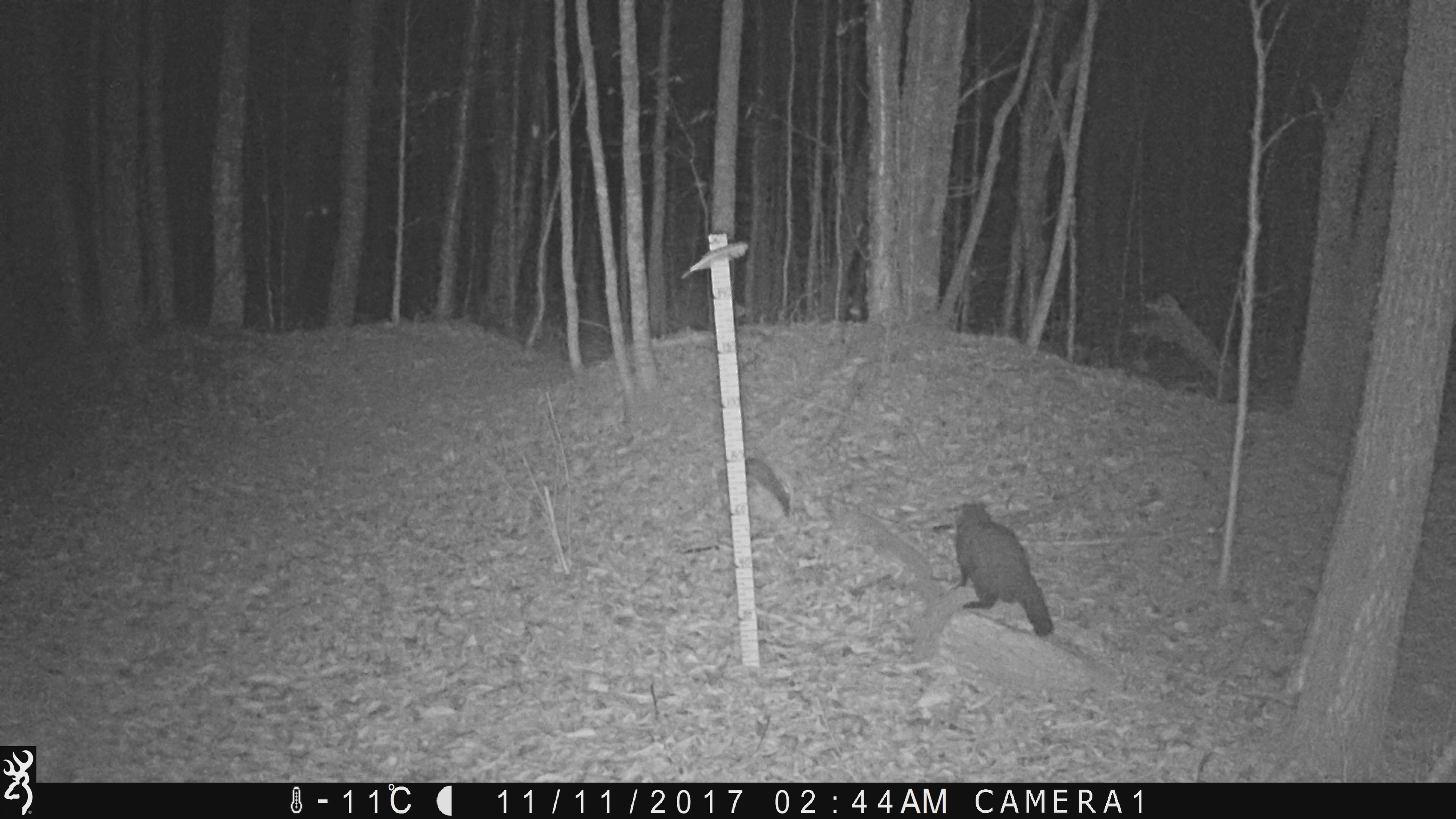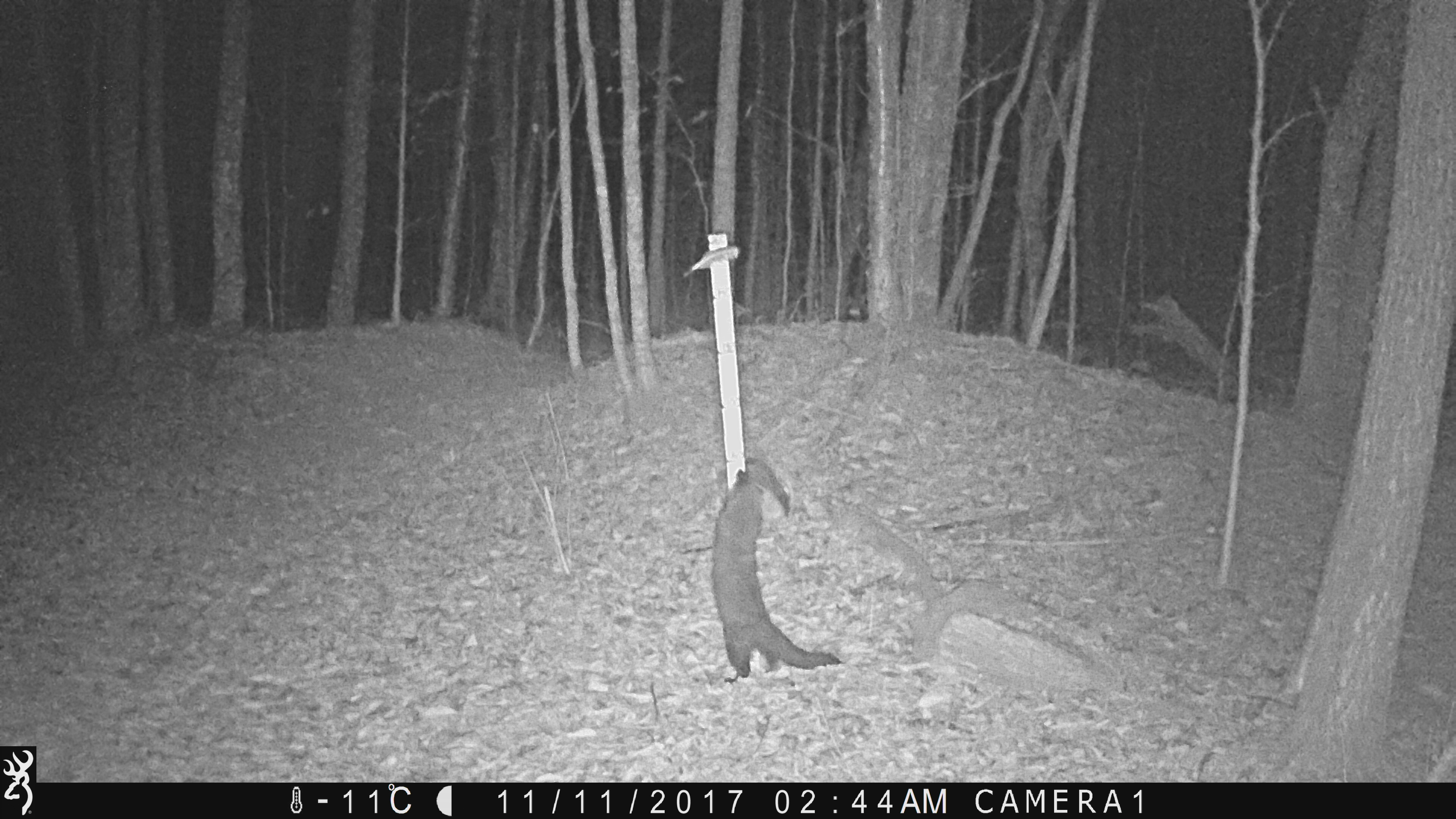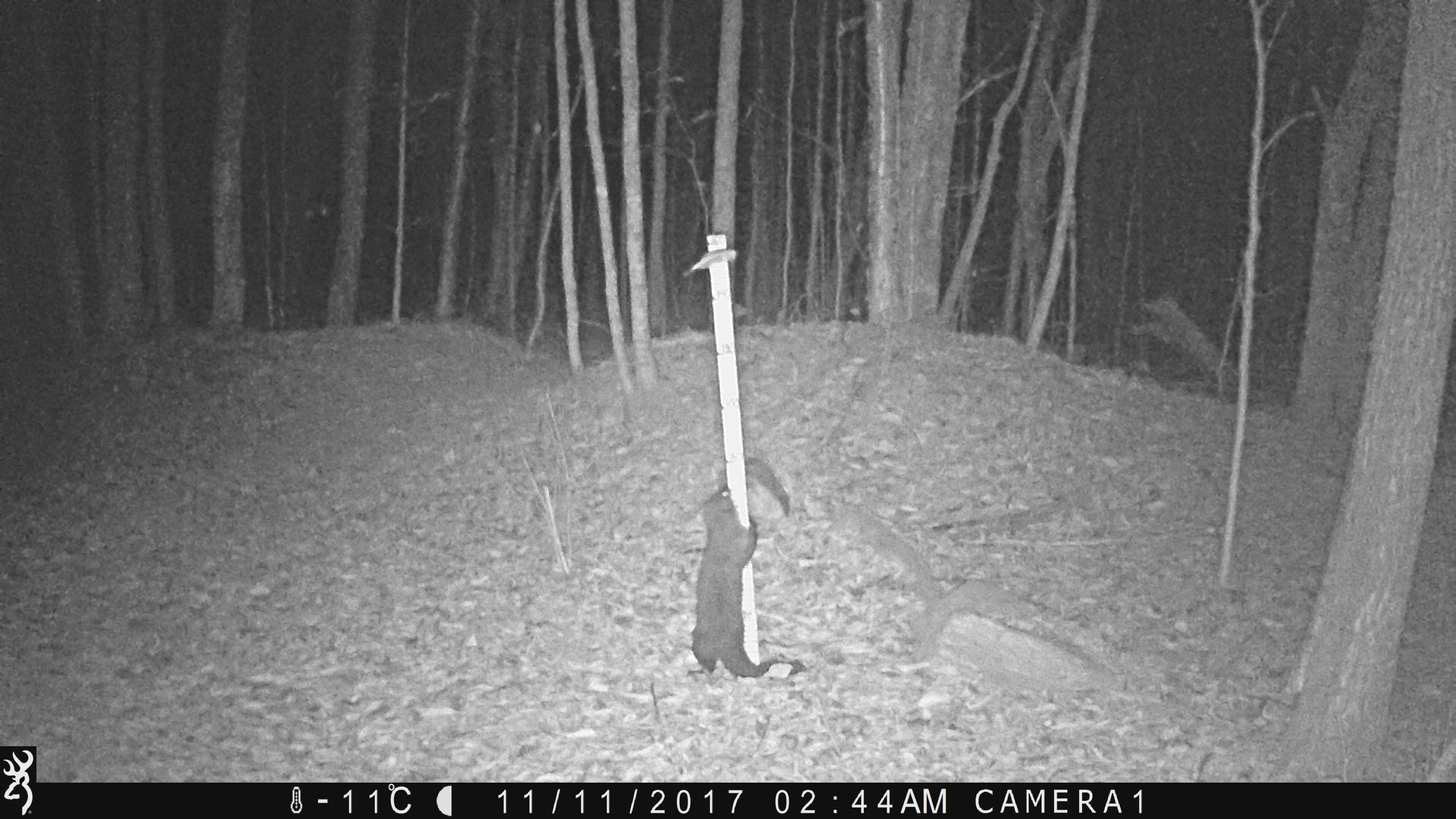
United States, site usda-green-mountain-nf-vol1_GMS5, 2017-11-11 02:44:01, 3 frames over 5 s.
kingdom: Animalia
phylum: Chordata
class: Mammalia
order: Carnivora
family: Mustelidae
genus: Pekania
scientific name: Pekania pennanti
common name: fisher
Fisher (Pekania pennanti).